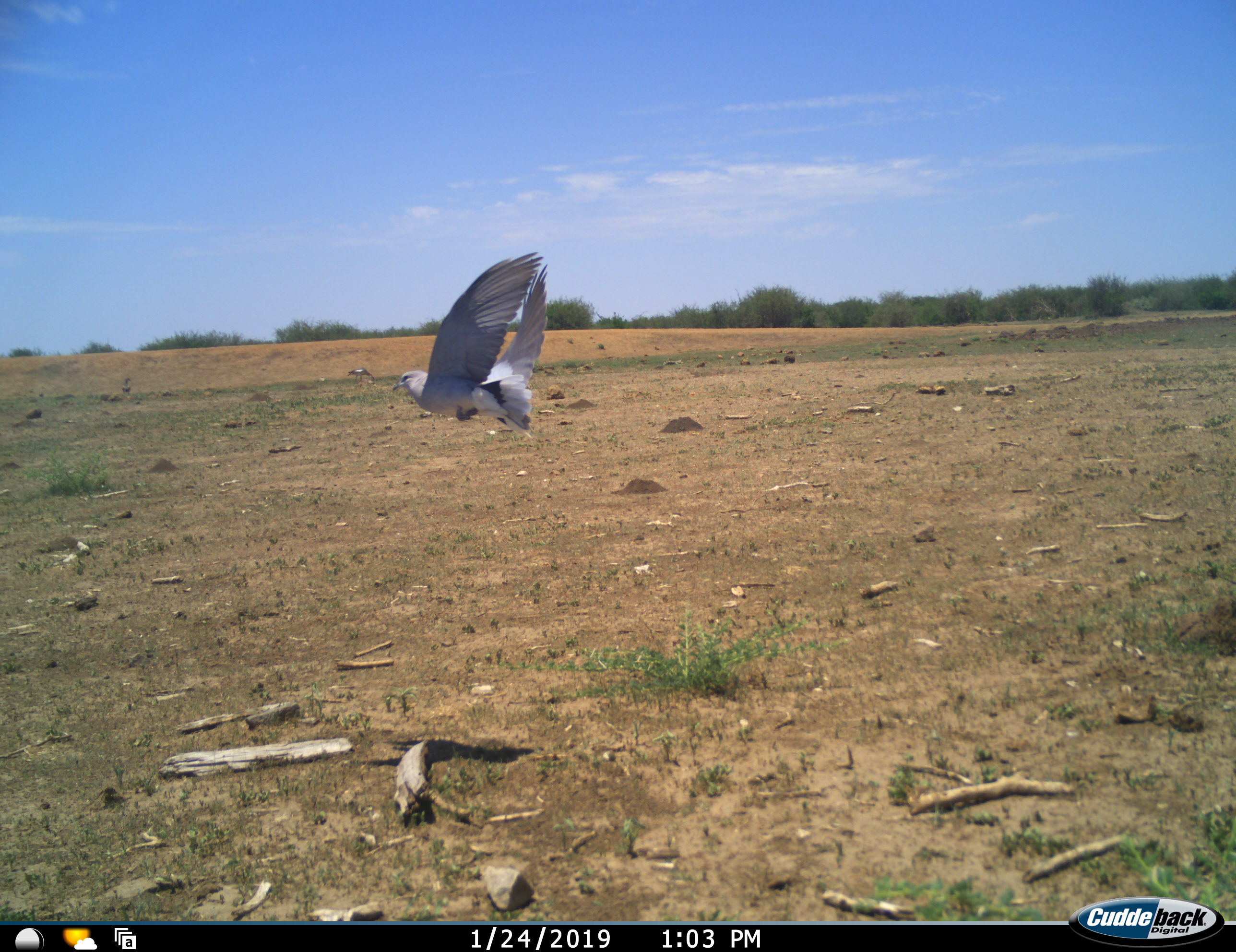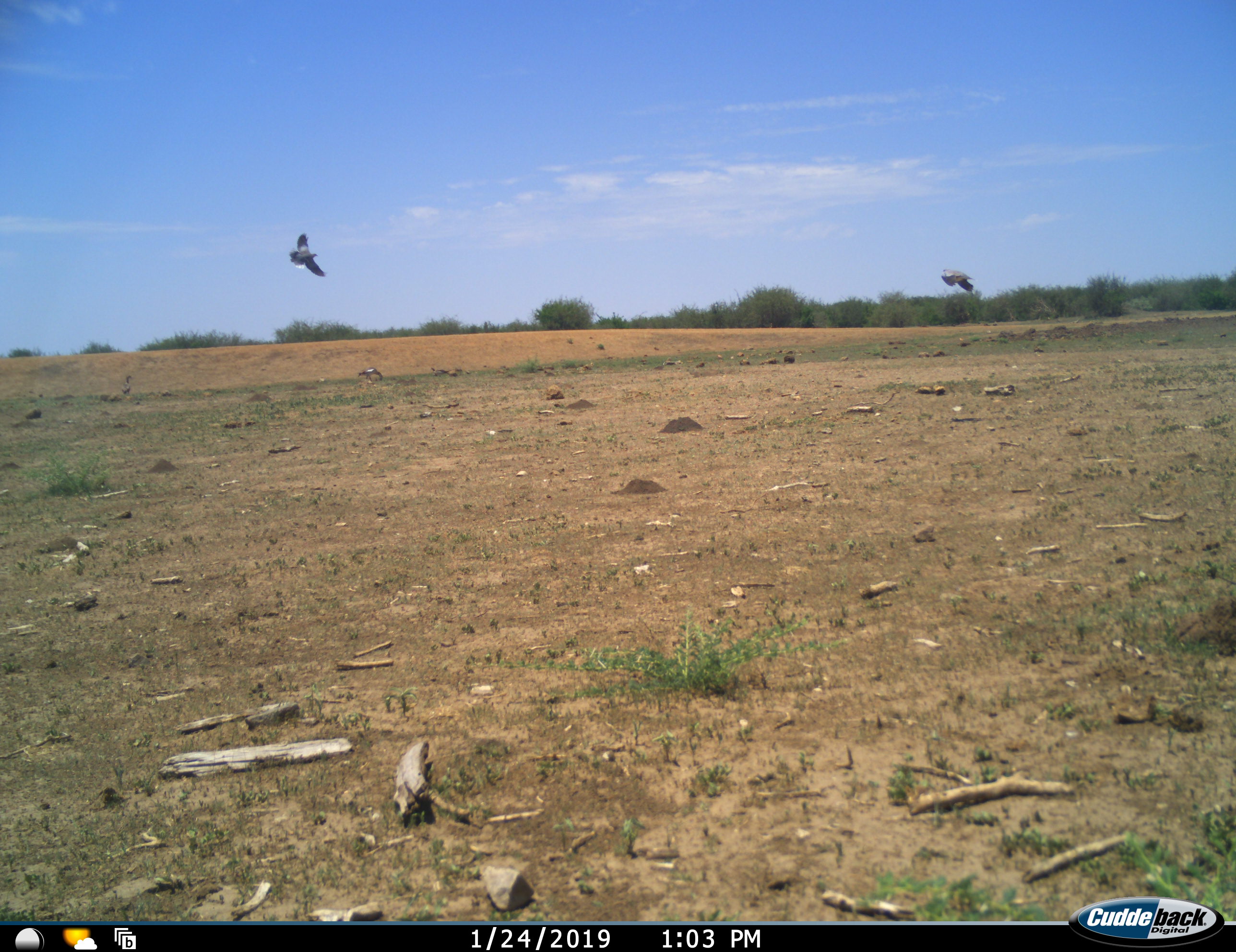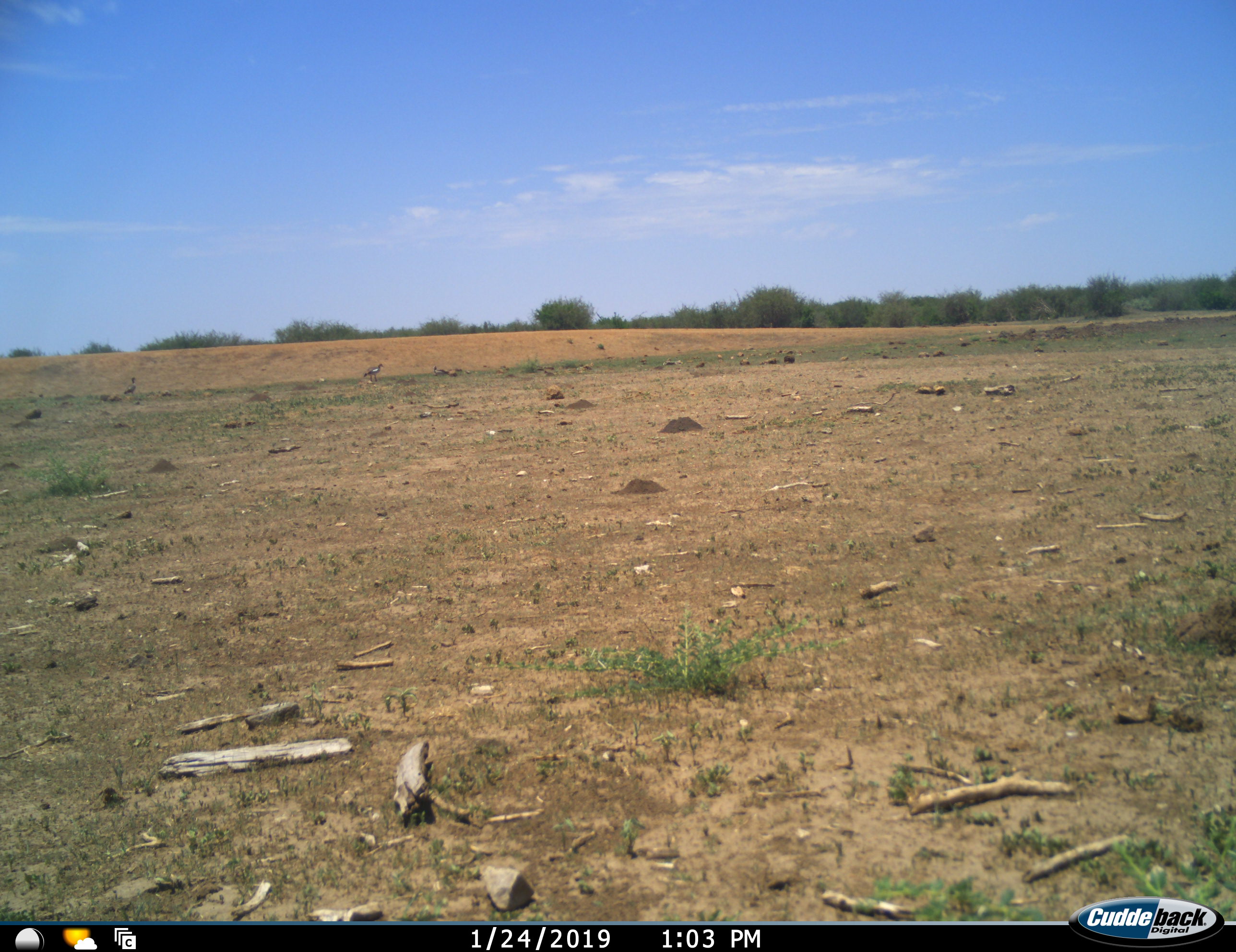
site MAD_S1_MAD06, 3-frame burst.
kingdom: Animalia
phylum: Chordata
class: Aves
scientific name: Aves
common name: bird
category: birdother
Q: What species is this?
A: Birdother (bird) (Aves).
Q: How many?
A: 2.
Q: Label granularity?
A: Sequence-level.